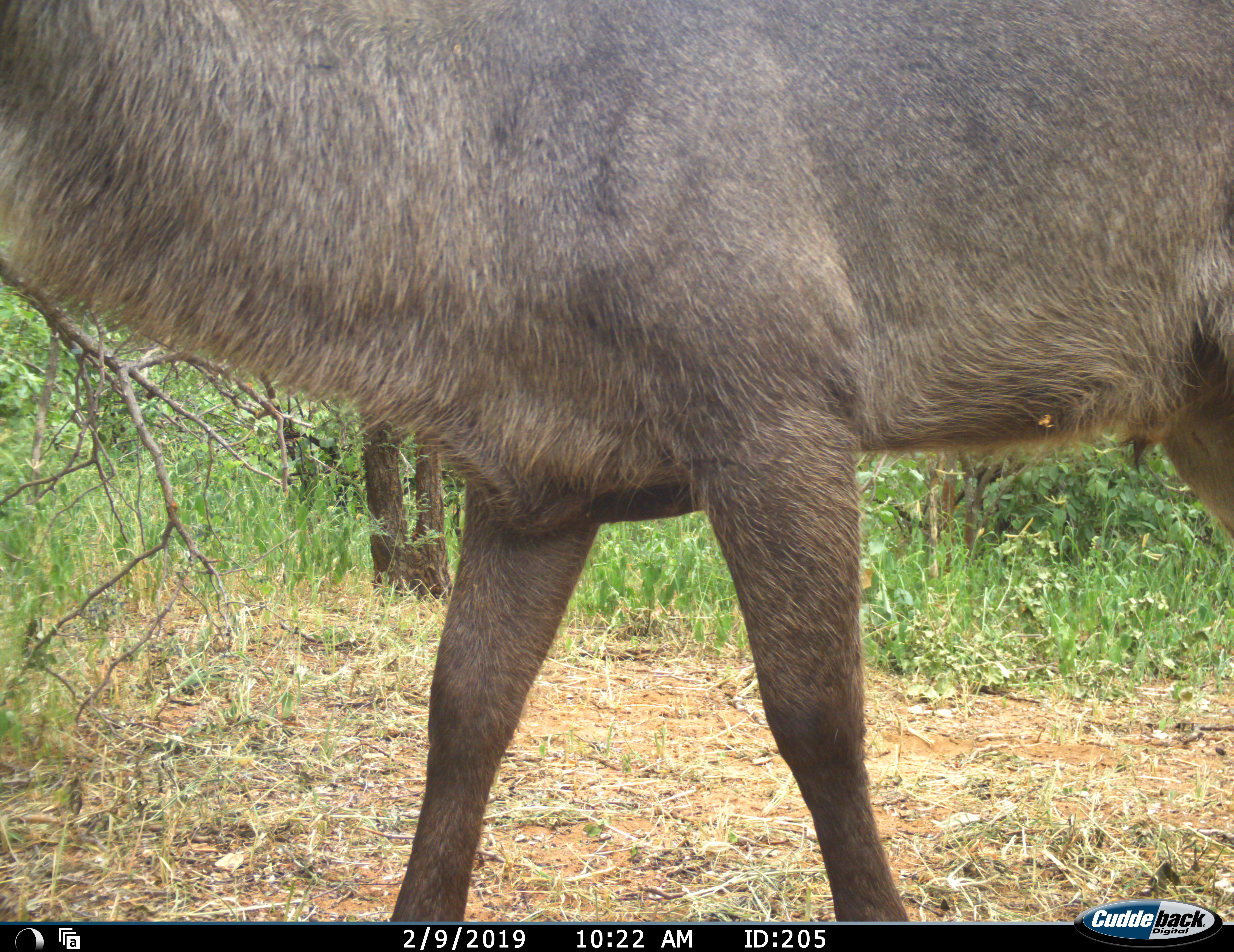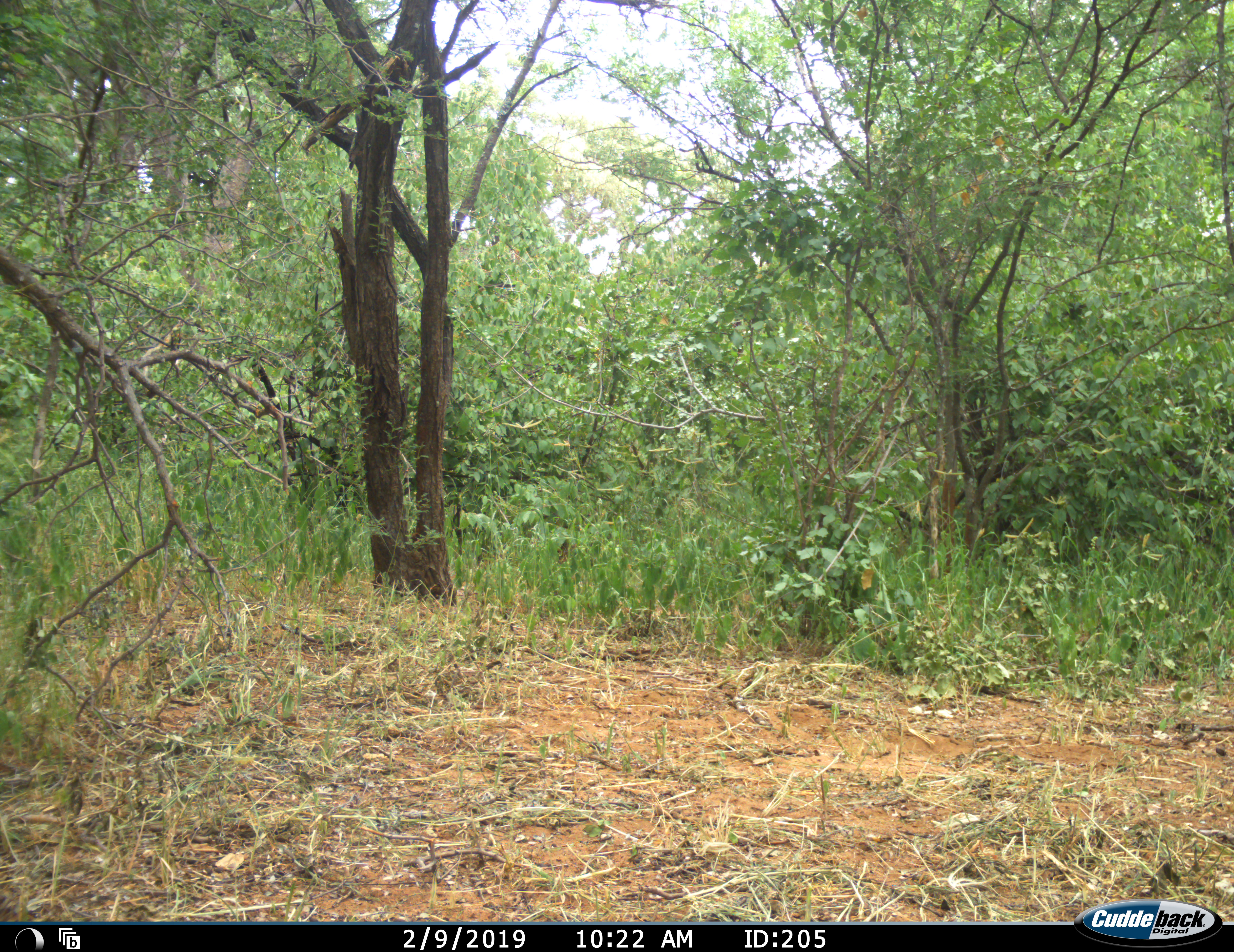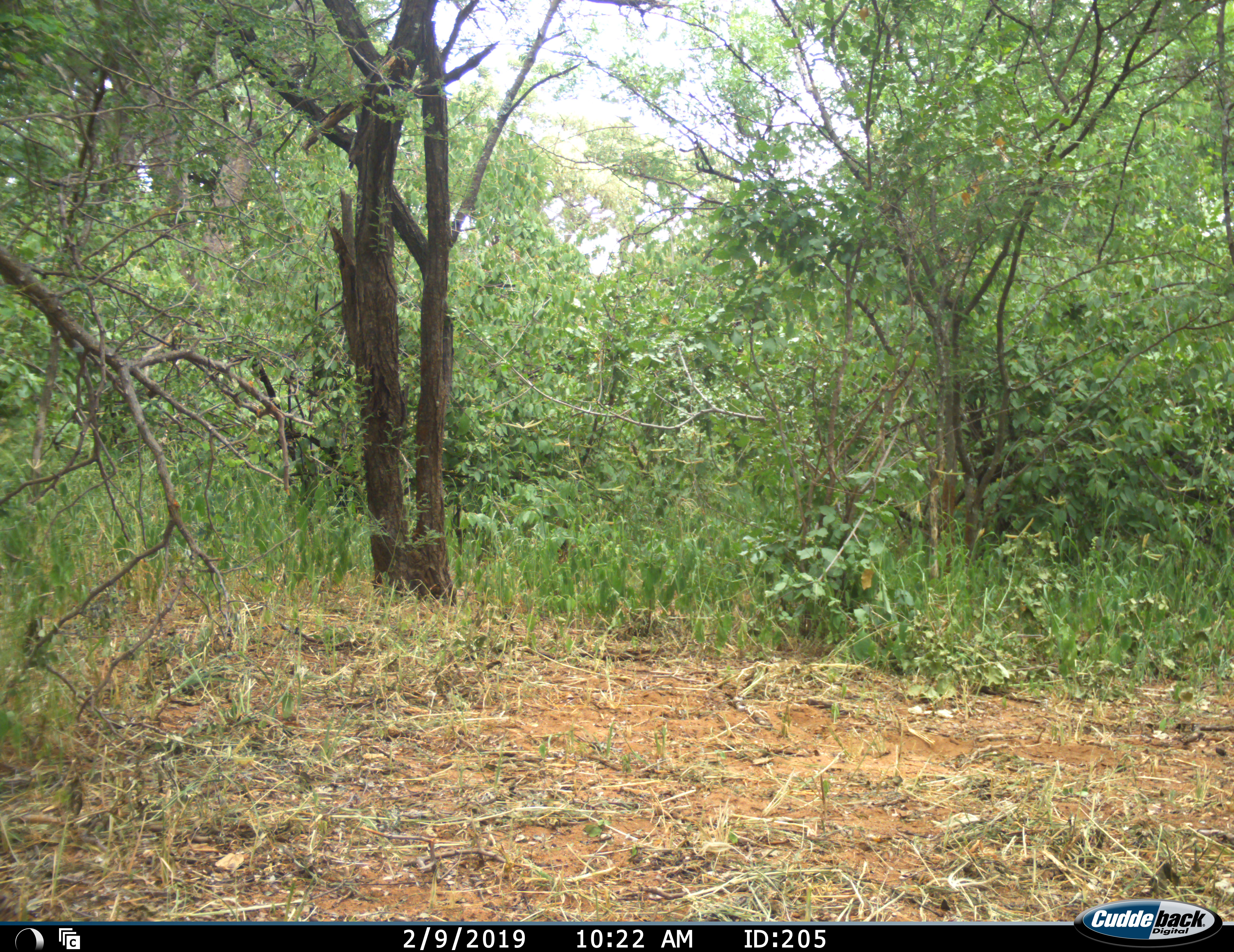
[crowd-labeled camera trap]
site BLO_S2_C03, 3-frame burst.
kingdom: Animalia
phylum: Chordata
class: Mammalia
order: Artiodactyla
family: Bovidae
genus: Kobus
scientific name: Kobus ellipsiprymnus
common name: waterbuck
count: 1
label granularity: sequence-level